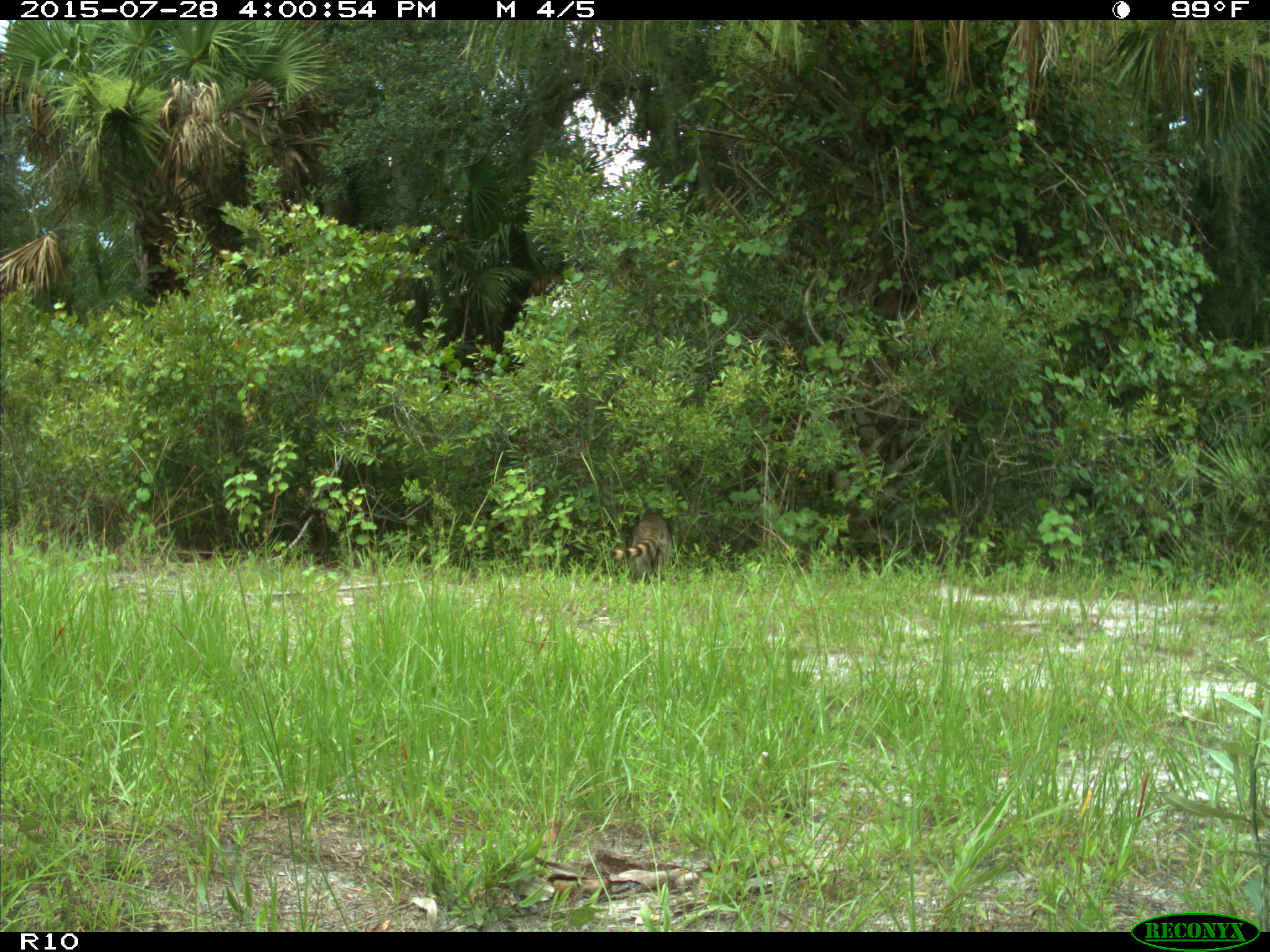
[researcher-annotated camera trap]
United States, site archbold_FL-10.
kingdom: Animalia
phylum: Chordata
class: Mammalia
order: Carnivora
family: Procyonidae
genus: Procyon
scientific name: Procyon lotor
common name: common raccoon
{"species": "Procyon lotor (common raccoon)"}